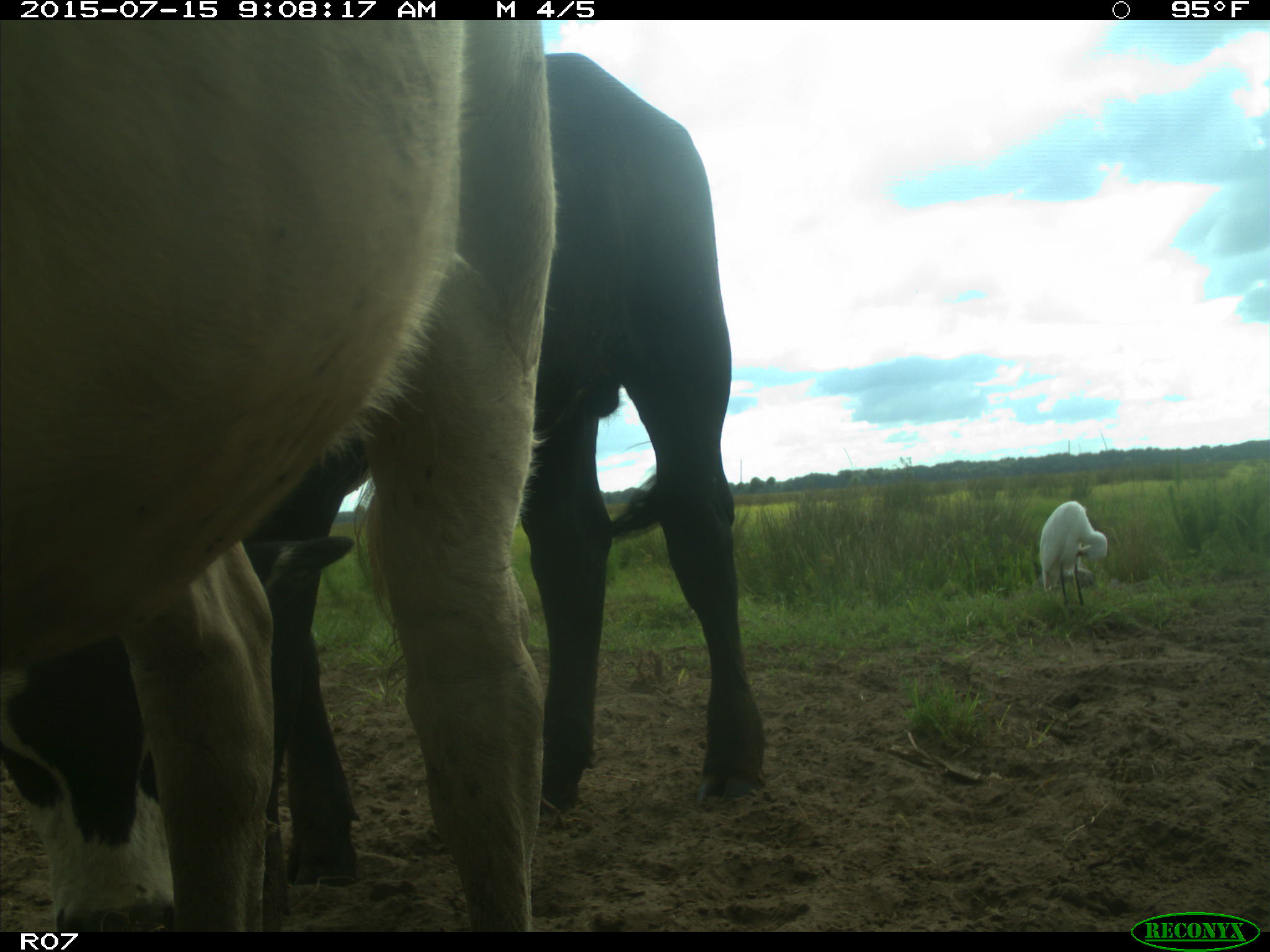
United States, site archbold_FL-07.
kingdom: Animalia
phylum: Chordata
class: Mammalia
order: Artiodactyla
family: Bovidae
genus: Bos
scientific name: Bos taurus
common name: domestic cow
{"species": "Bos taurus (domestic cow)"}